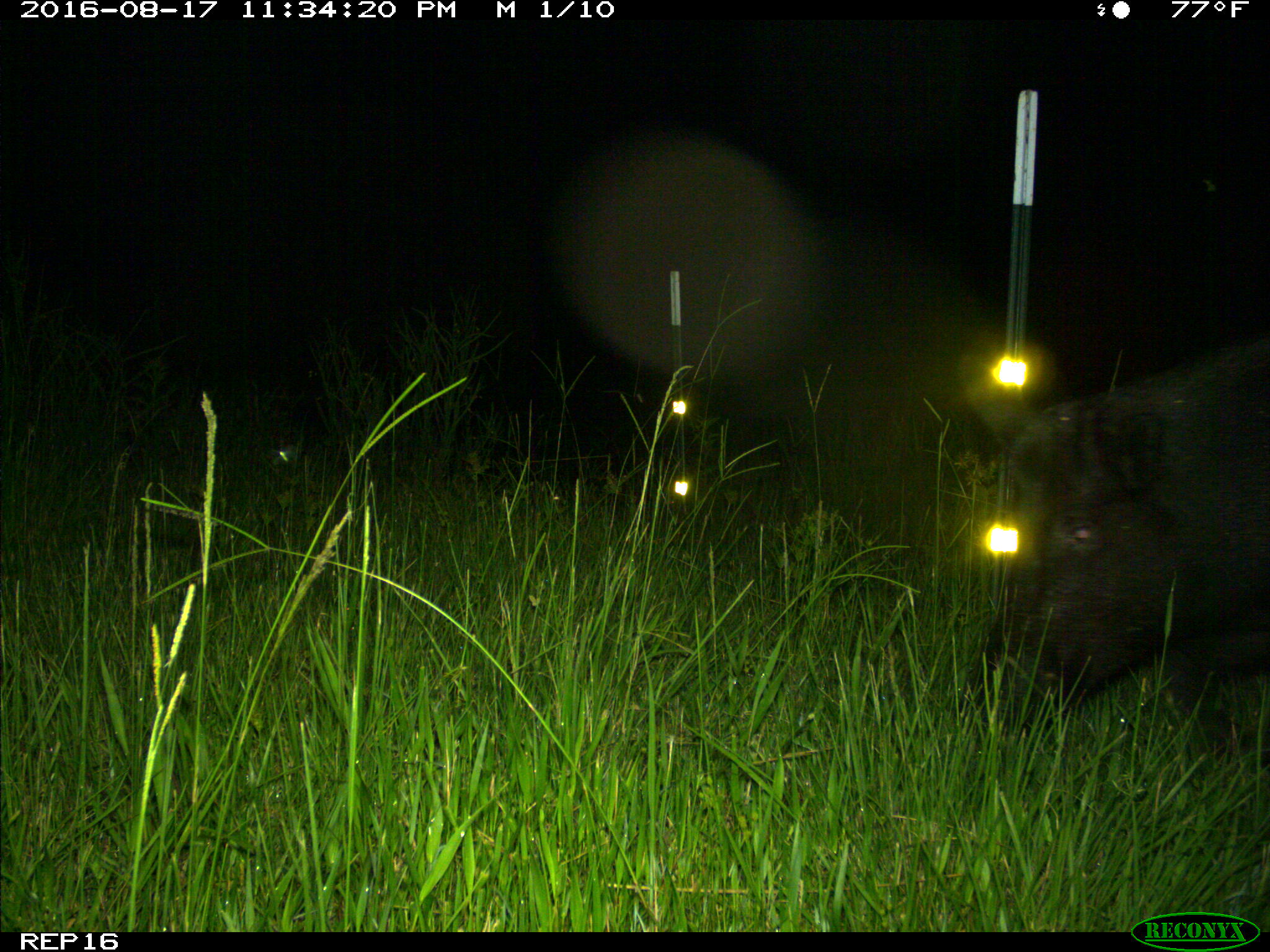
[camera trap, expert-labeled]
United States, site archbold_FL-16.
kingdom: Animalia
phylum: Chordata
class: Mammalia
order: Artiodactyla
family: Suidae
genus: Sus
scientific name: Sus scrofa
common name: wild boar